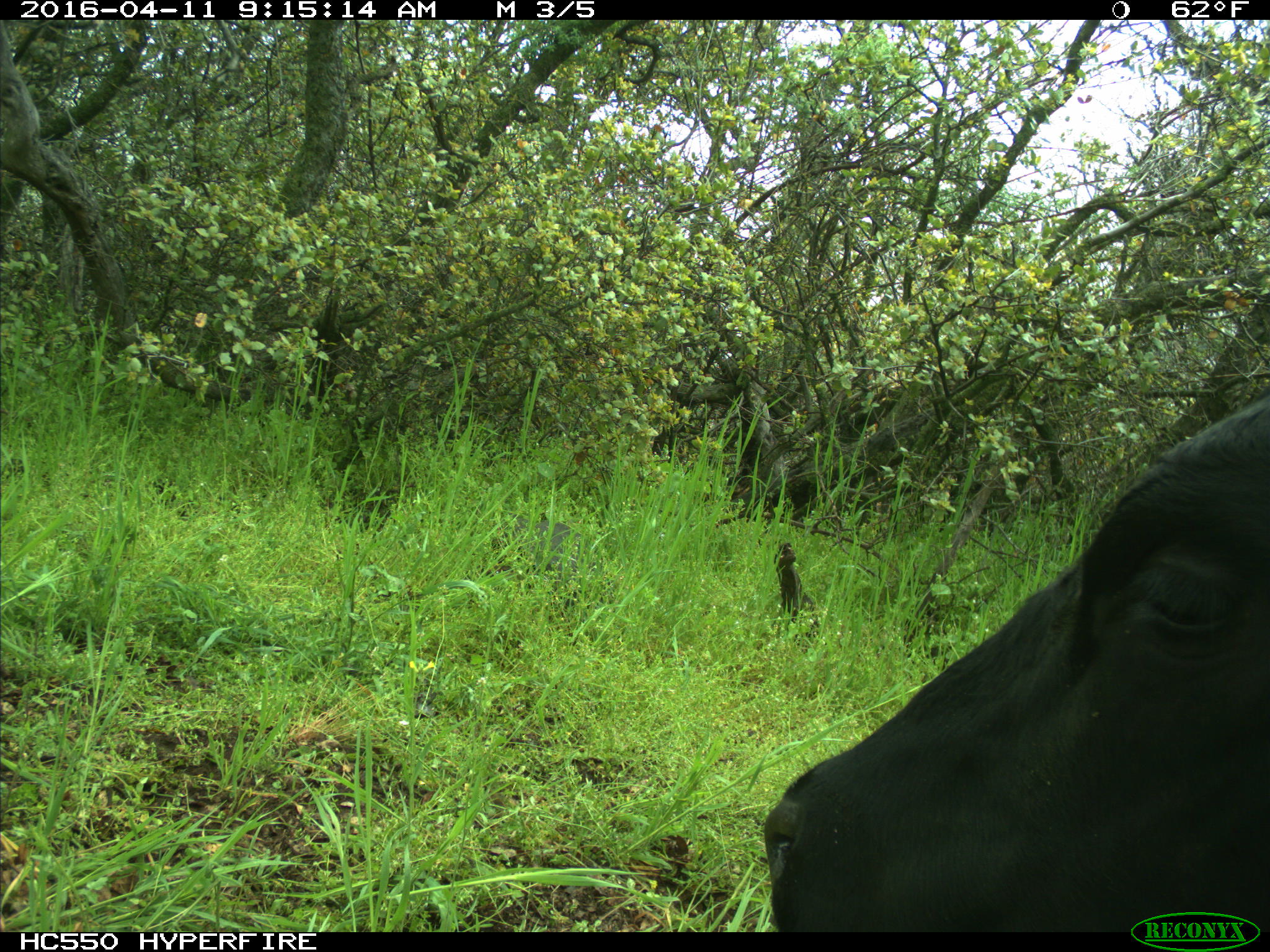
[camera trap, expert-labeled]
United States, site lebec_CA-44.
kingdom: Animalia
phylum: Chordata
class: Mammalia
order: Artiodactyla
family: Bovidae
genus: Bos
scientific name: Bos taurus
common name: domestic cow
Bos taurus (domestic cow).